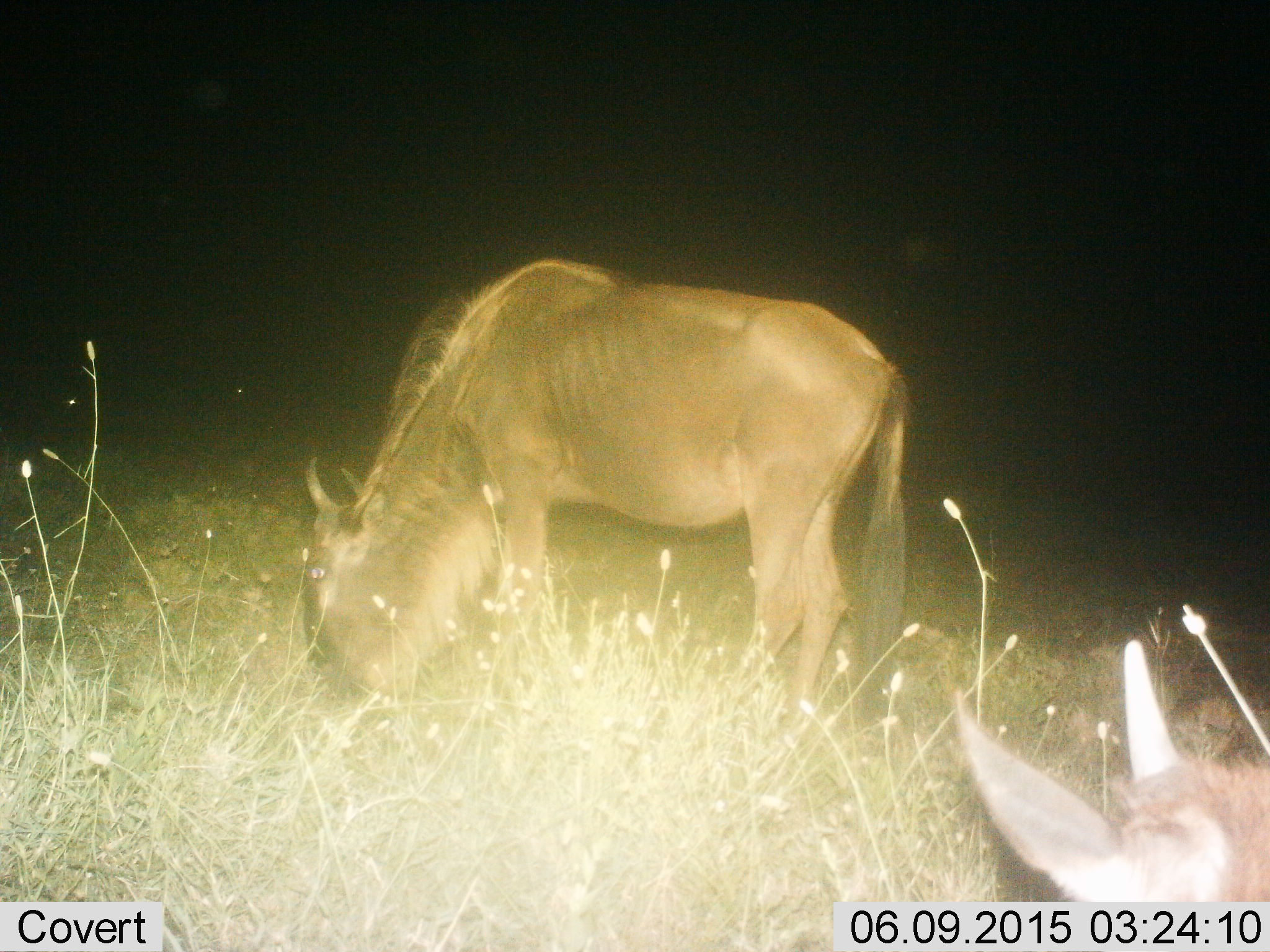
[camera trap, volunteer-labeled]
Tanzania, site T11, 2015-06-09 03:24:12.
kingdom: Animalia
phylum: Chordata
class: Mammalia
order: Artiodactyla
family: Bovidae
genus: Connochaetes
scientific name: Connochaetes taurinus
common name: blue wildebeest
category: wildebeest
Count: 2.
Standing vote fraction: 18%.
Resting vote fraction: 0%.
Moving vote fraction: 9%.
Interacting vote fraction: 0%.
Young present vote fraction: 27%.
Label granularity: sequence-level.